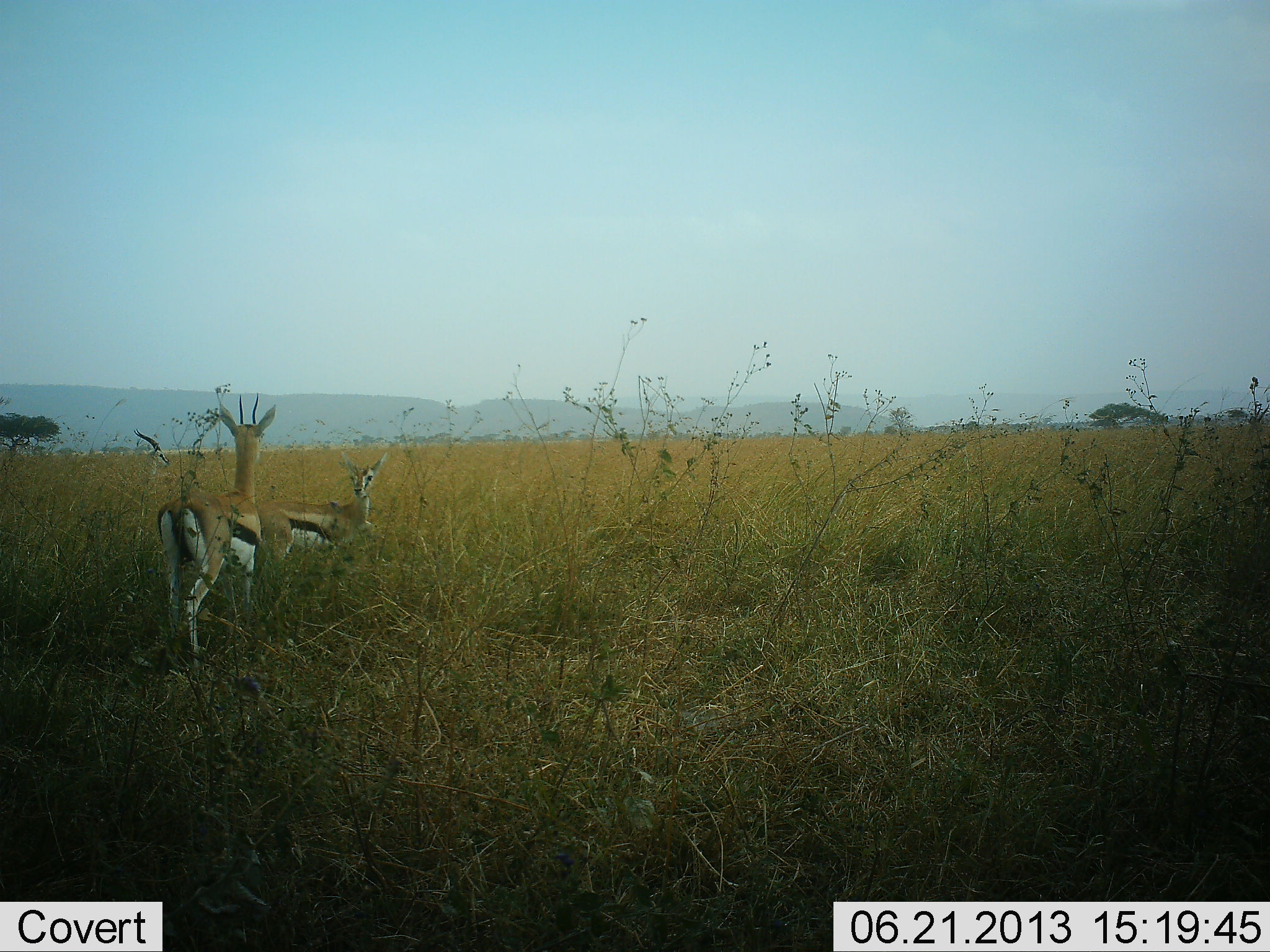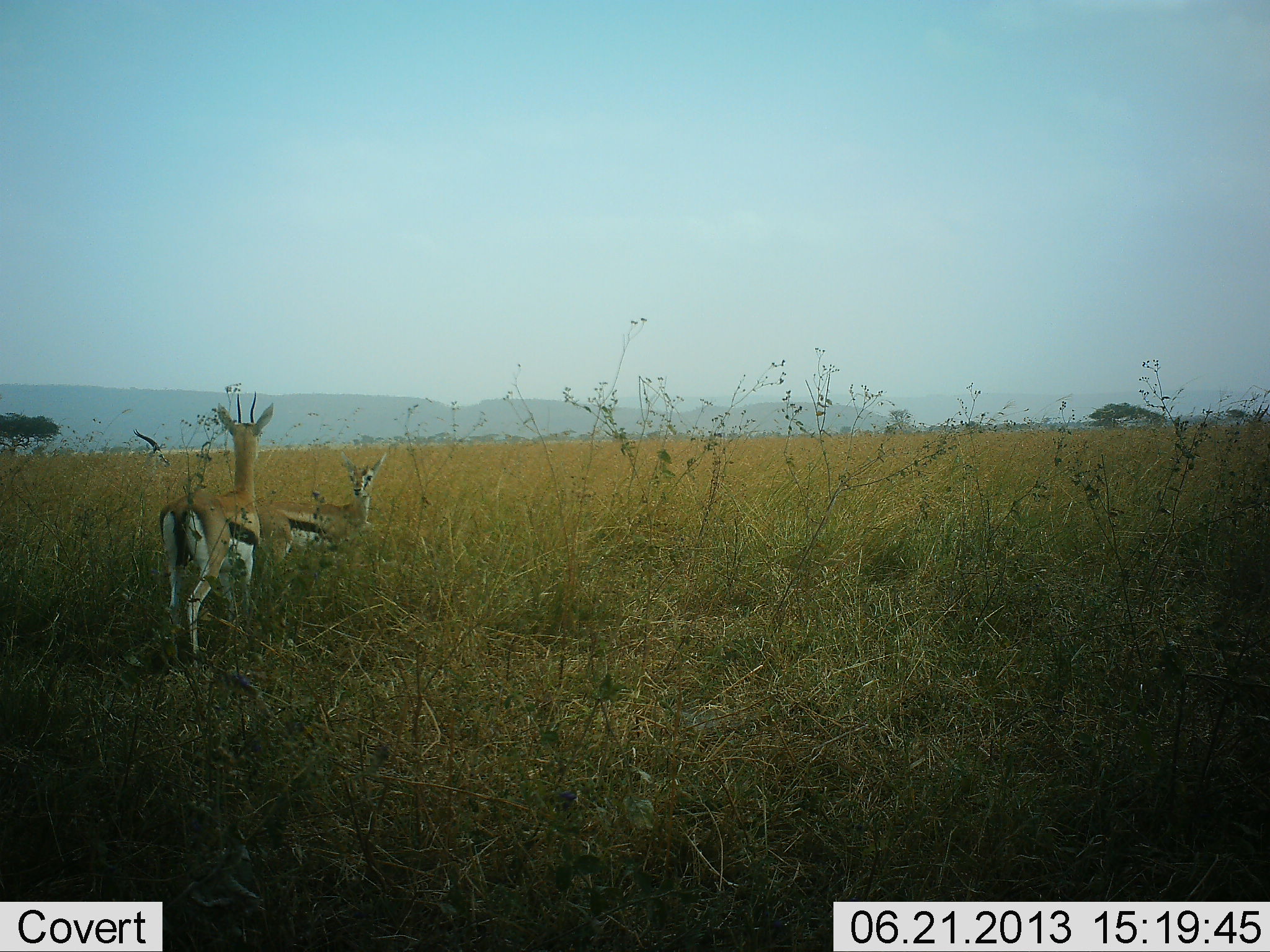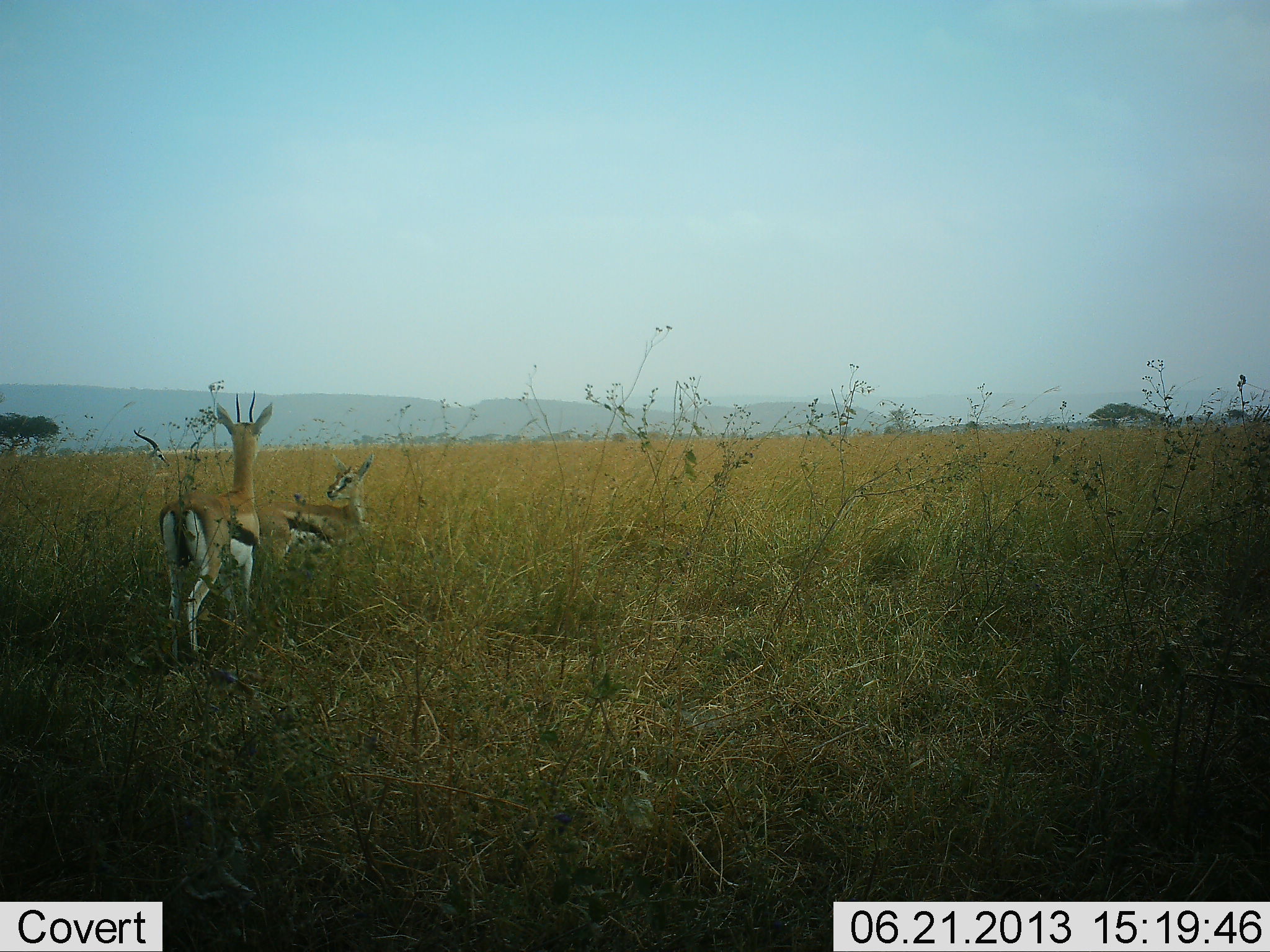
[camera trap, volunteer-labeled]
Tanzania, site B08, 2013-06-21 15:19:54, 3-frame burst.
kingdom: Animalia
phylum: Chordata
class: Mammalia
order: Artiodactyla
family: Bovidae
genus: Eudorcas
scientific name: Eudorcas thomsonii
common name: thomson's gazelle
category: gazellethomsons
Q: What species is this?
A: Gazellethomsons (thomson's gazelle) (Eudorcas thomsonii).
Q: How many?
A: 2.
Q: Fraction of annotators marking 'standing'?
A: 95%.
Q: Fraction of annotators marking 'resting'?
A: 5%.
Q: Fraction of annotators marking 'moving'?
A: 5%.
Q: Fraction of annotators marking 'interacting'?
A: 5%.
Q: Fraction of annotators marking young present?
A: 23%.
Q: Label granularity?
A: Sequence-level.